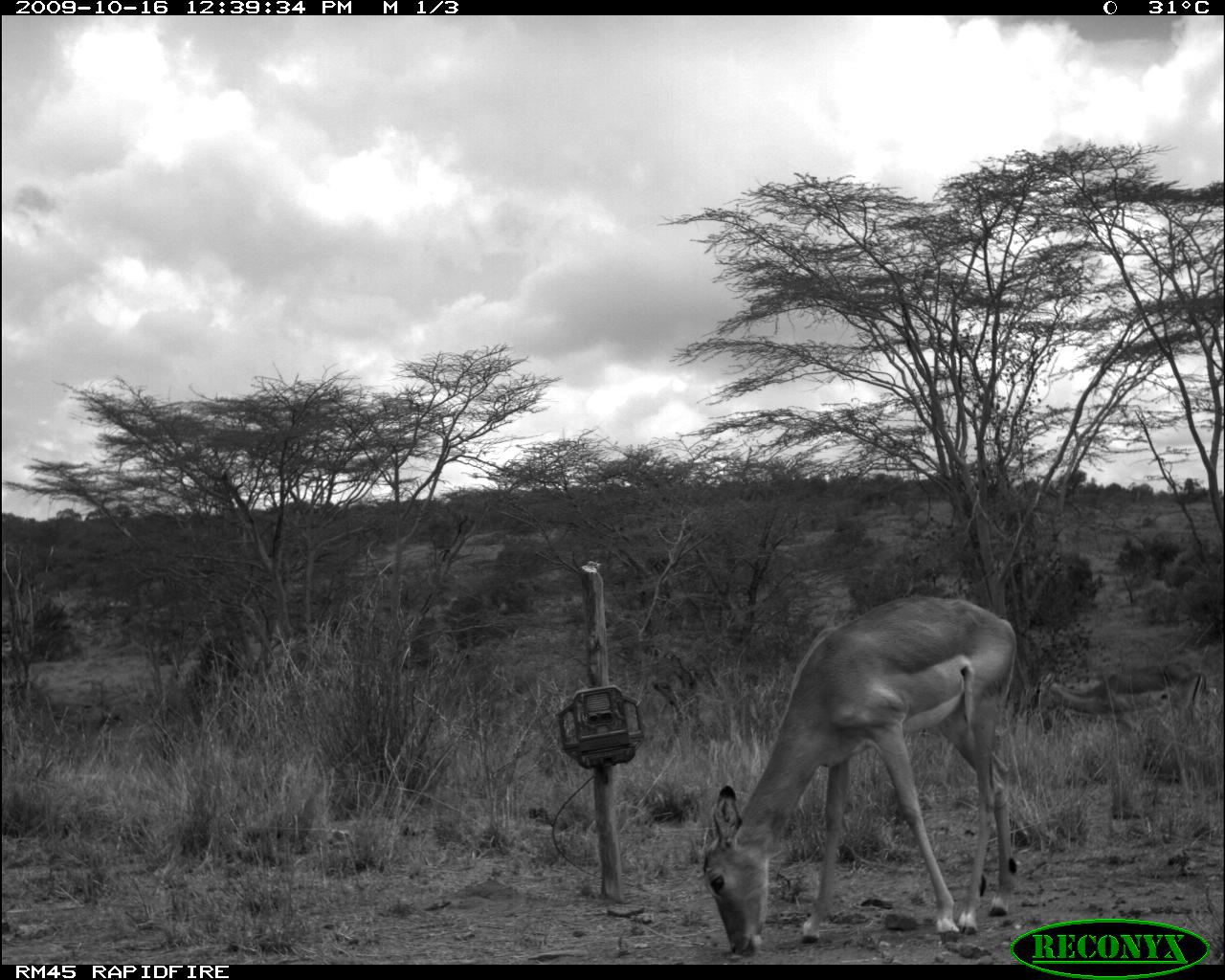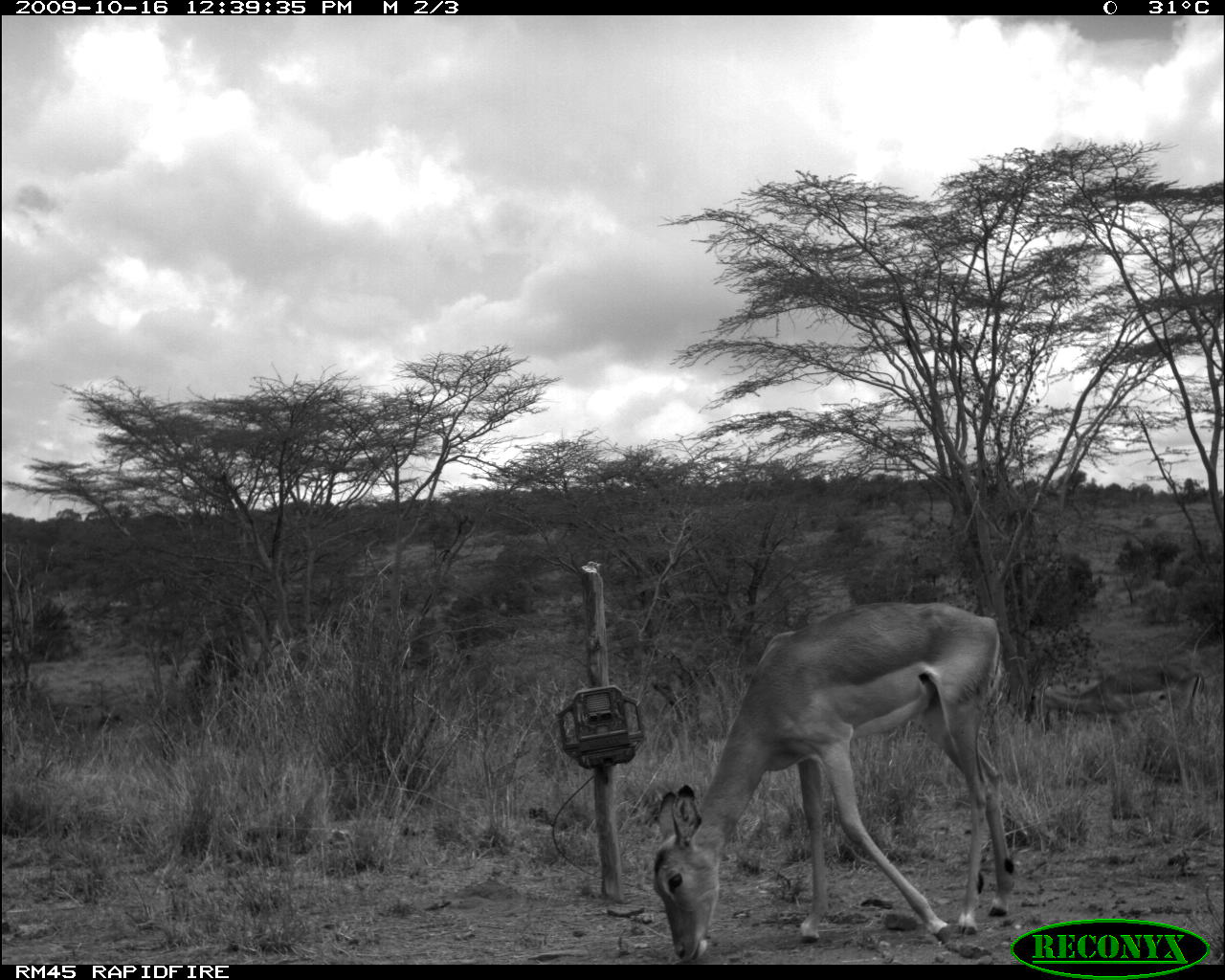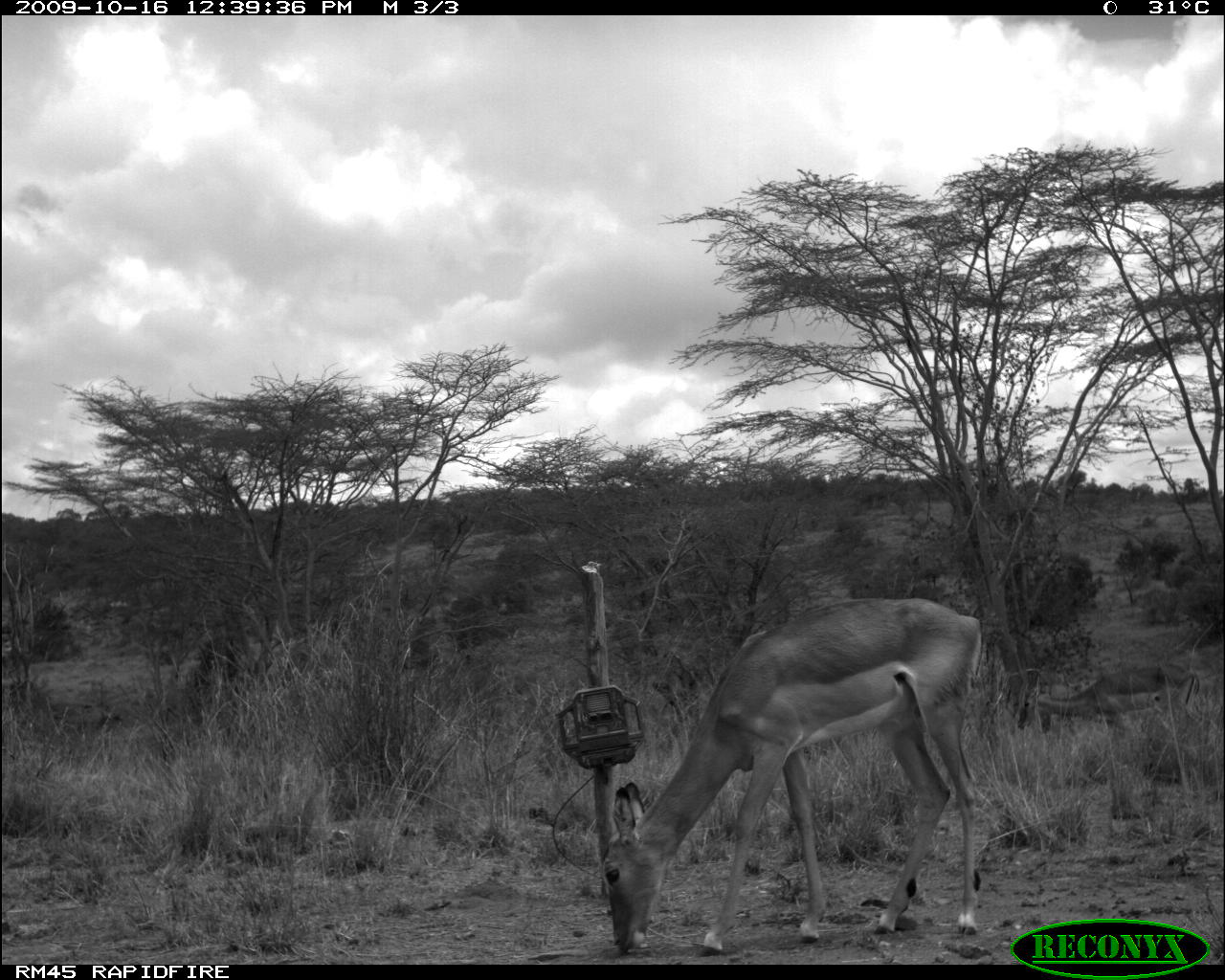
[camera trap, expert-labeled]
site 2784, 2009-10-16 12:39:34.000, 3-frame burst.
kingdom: Animalia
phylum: Chordata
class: Mammalia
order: Artiodactyla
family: Bovidae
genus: Aepyceros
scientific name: Aepyceros melampus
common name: impala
Aepyceros melampus (impala), count 2.